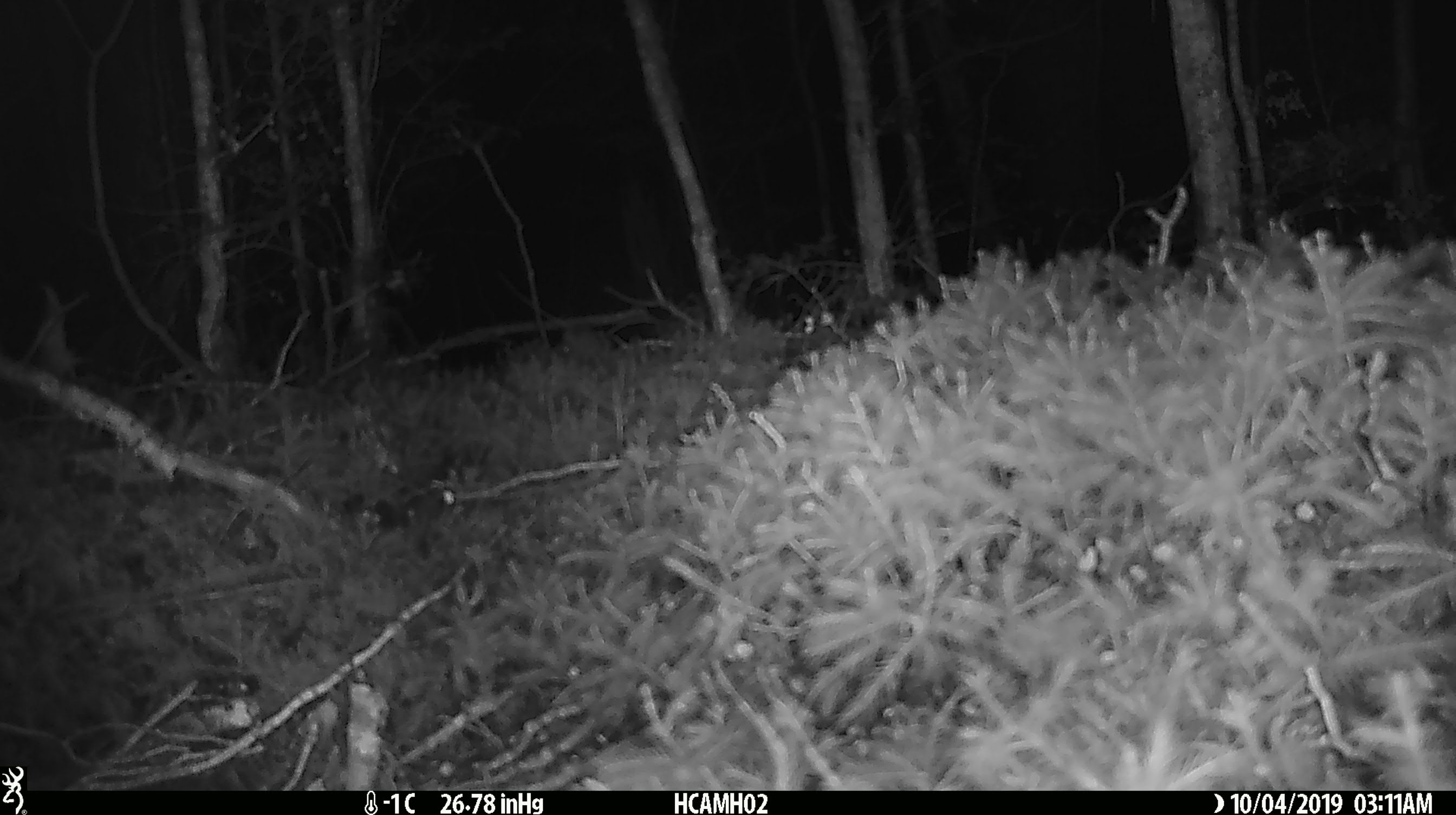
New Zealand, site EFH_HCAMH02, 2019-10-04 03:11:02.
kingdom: Animalia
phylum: Chordata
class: Mammalia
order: Rodentia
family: Muridae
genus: Mus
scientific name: Mus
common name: mouse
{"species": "mouse (Mus)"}